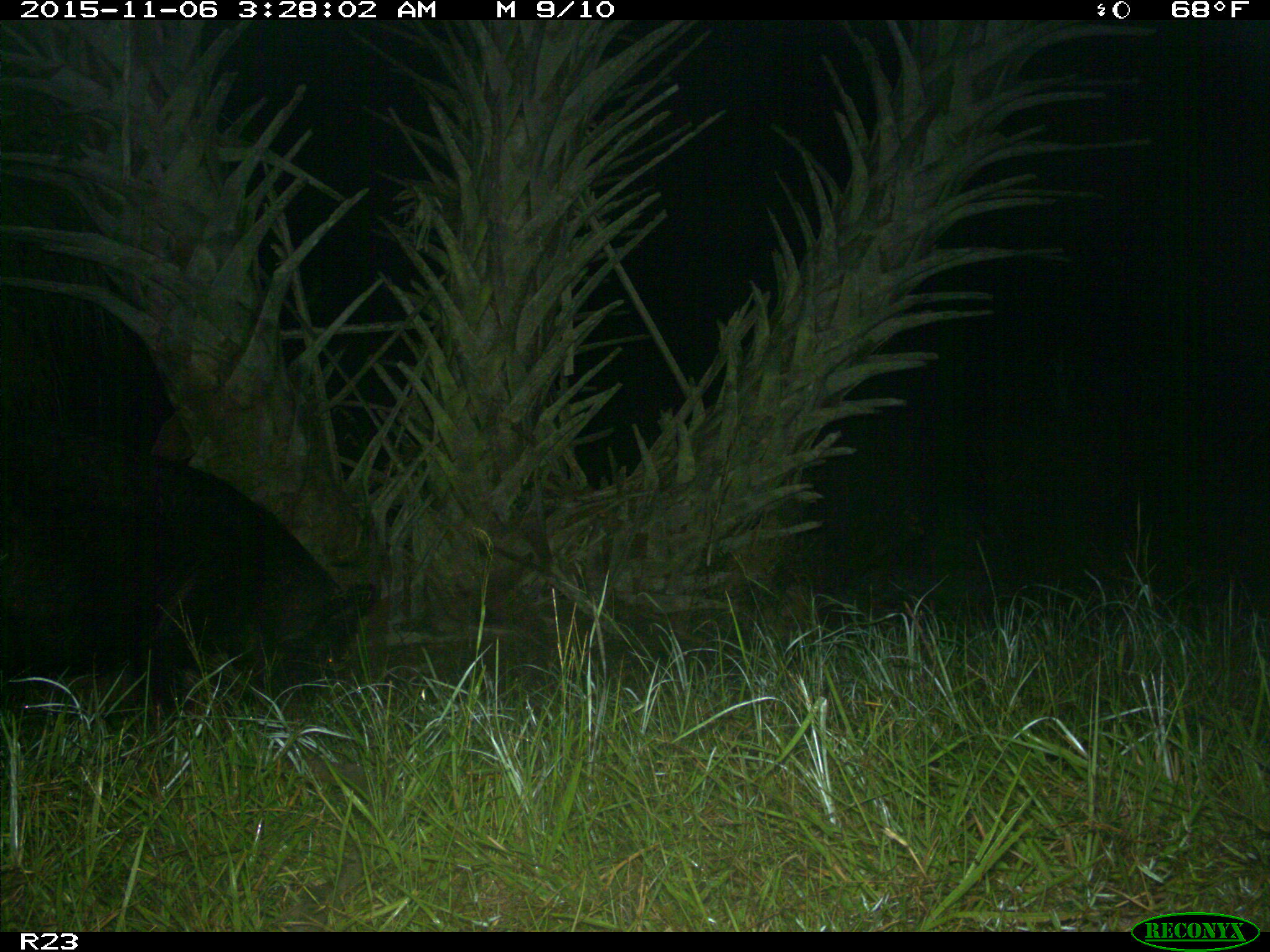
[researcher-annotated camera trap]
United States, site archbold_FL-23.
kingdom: Animalia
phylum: Chordata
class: Mammalia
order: Artiodactyla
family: Suidae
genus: Sus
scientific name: Sus scrofa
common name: wild boar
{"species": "Sus scrofa (wild boar)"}